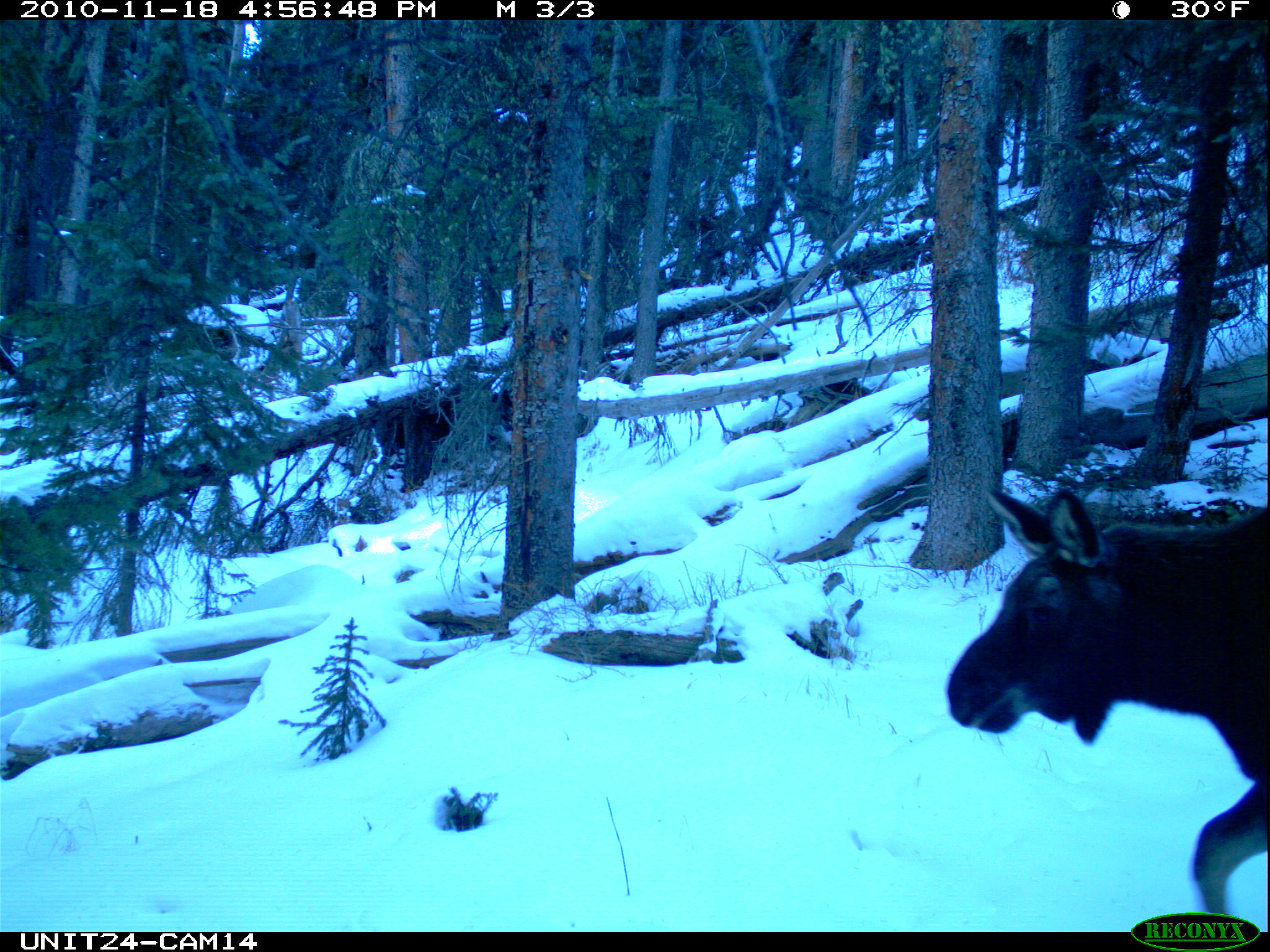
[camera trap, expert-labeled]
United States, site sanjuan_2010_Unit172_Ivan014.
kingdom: Animalia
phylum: Chordata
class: Mammalia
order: Artiodactyla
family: Cervidae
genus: Alces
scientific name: Alces alces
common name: moose